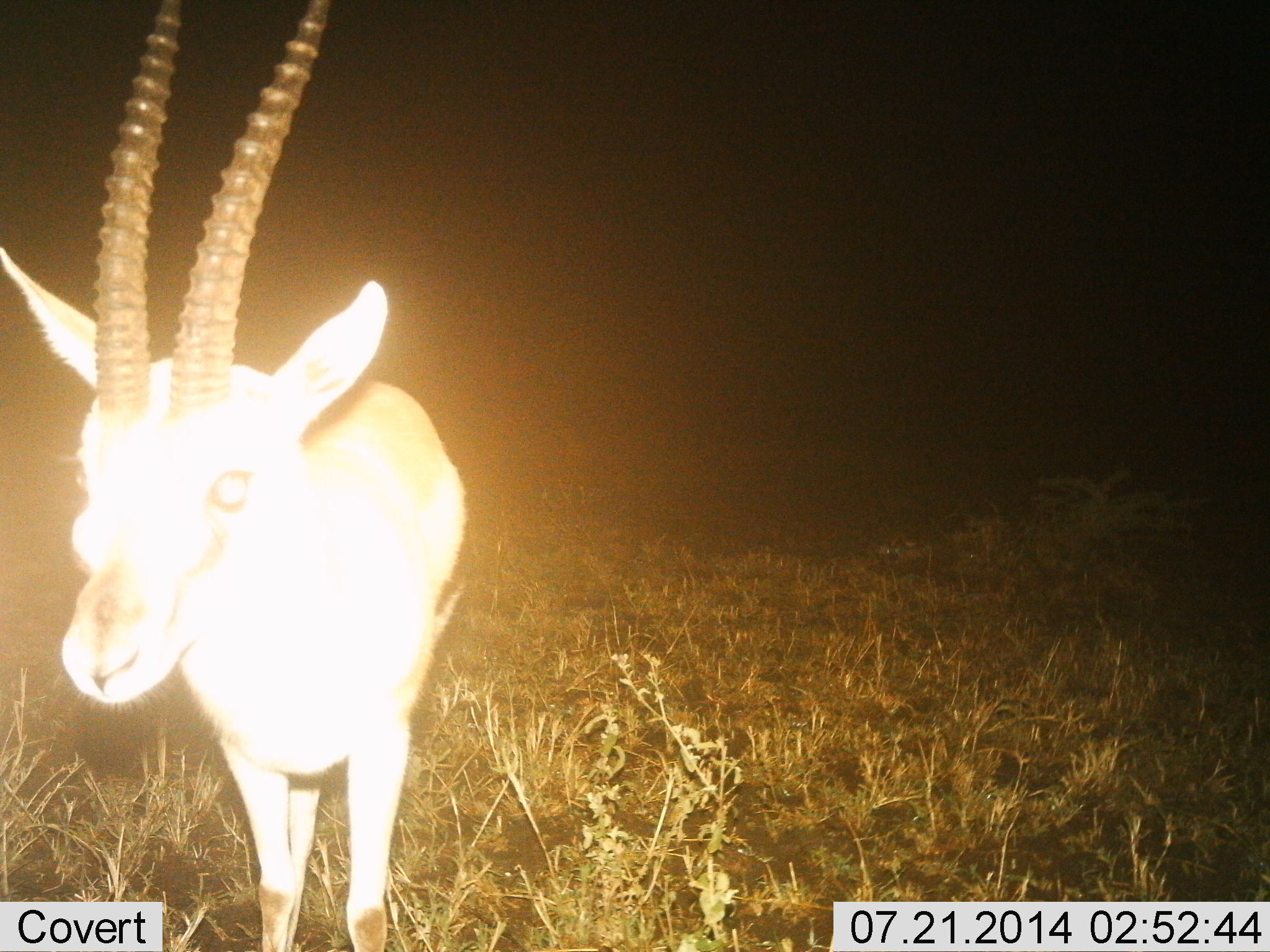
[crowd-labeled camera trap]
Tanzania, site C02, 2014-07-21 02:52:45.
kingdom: Animalia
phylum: Chordata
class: Mammalia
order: Artiodactyla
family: Bovidae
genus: Eudorcas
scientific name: Eudorcas thomsonii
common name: thomson's gazelle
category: gazellethomsons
Gazellethomsons (thomson's gazelle) (Eudorcas thomsonii), count 1. Behavior (volunteer vote fractions): standing 90%, resting 0%, moving 10%, interacting 0%. Young present (vote fraction): 0%. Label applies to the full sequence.